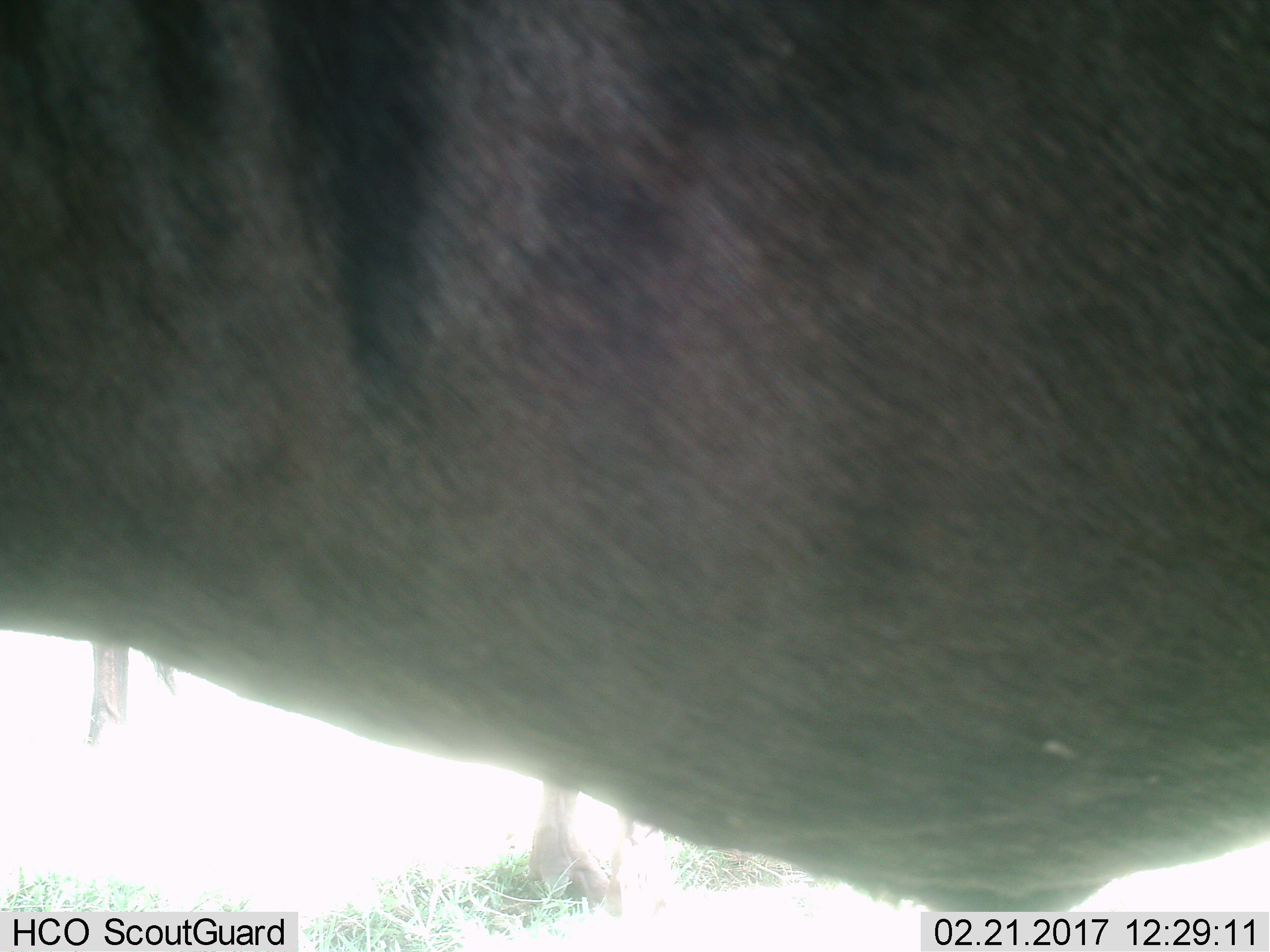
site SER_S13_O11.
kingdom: Animalia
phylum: Chordata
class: Mammalia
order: Artiodactyla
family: Bovidae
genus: Connochaetes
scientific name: Connochaetes taurinus taurinus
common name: blue wildebeest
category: wildebeestblue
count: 2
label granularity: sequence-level